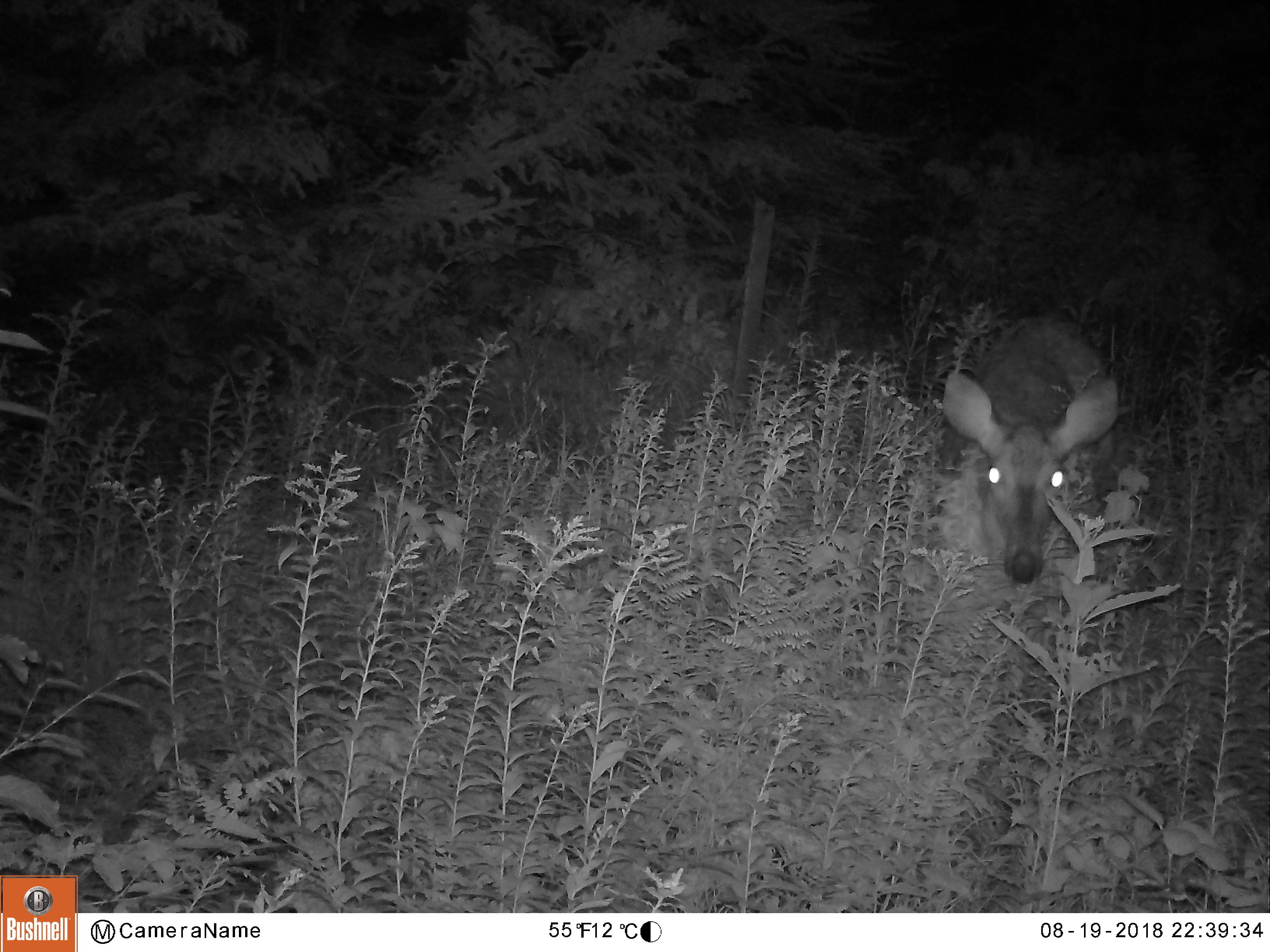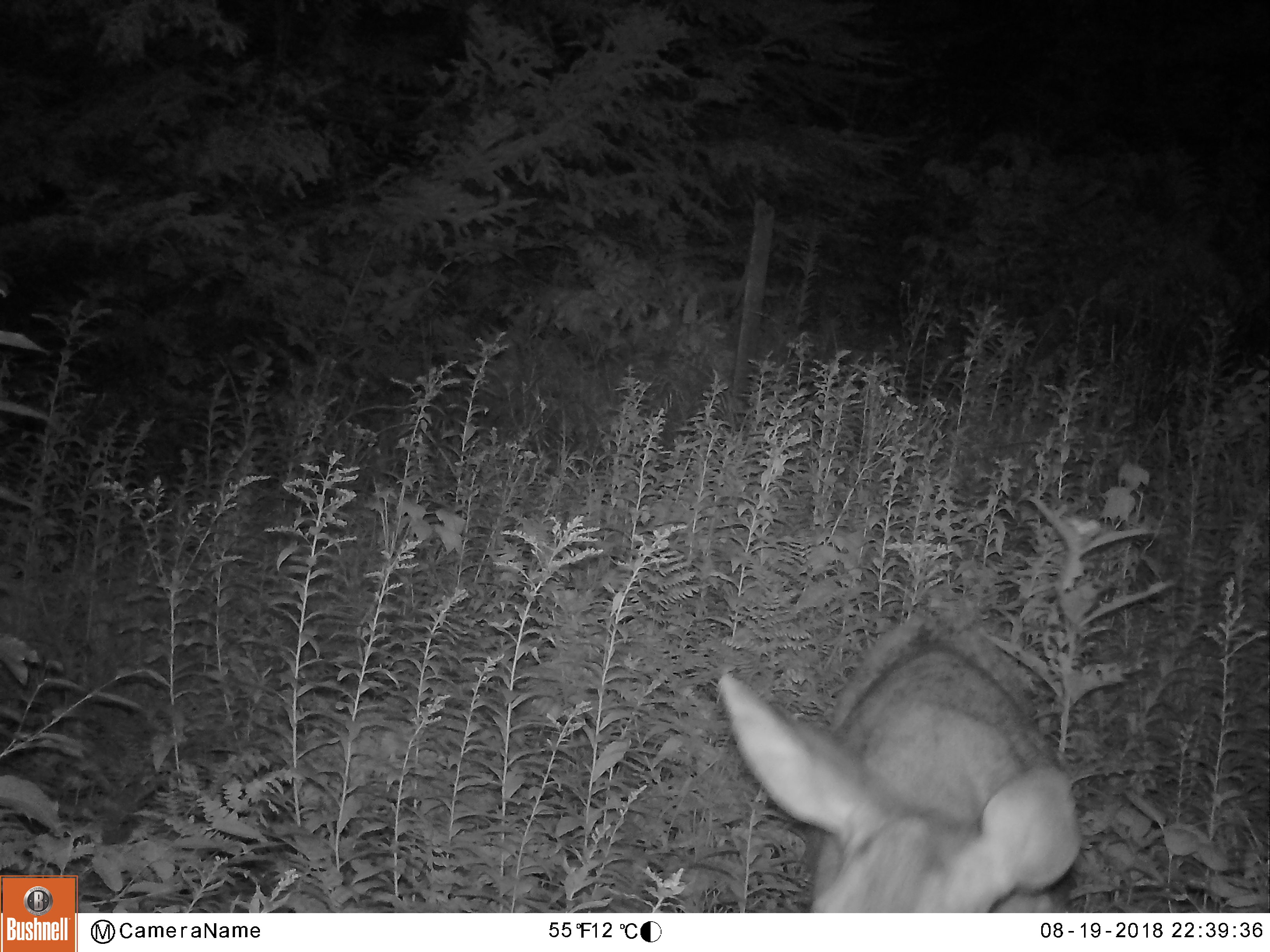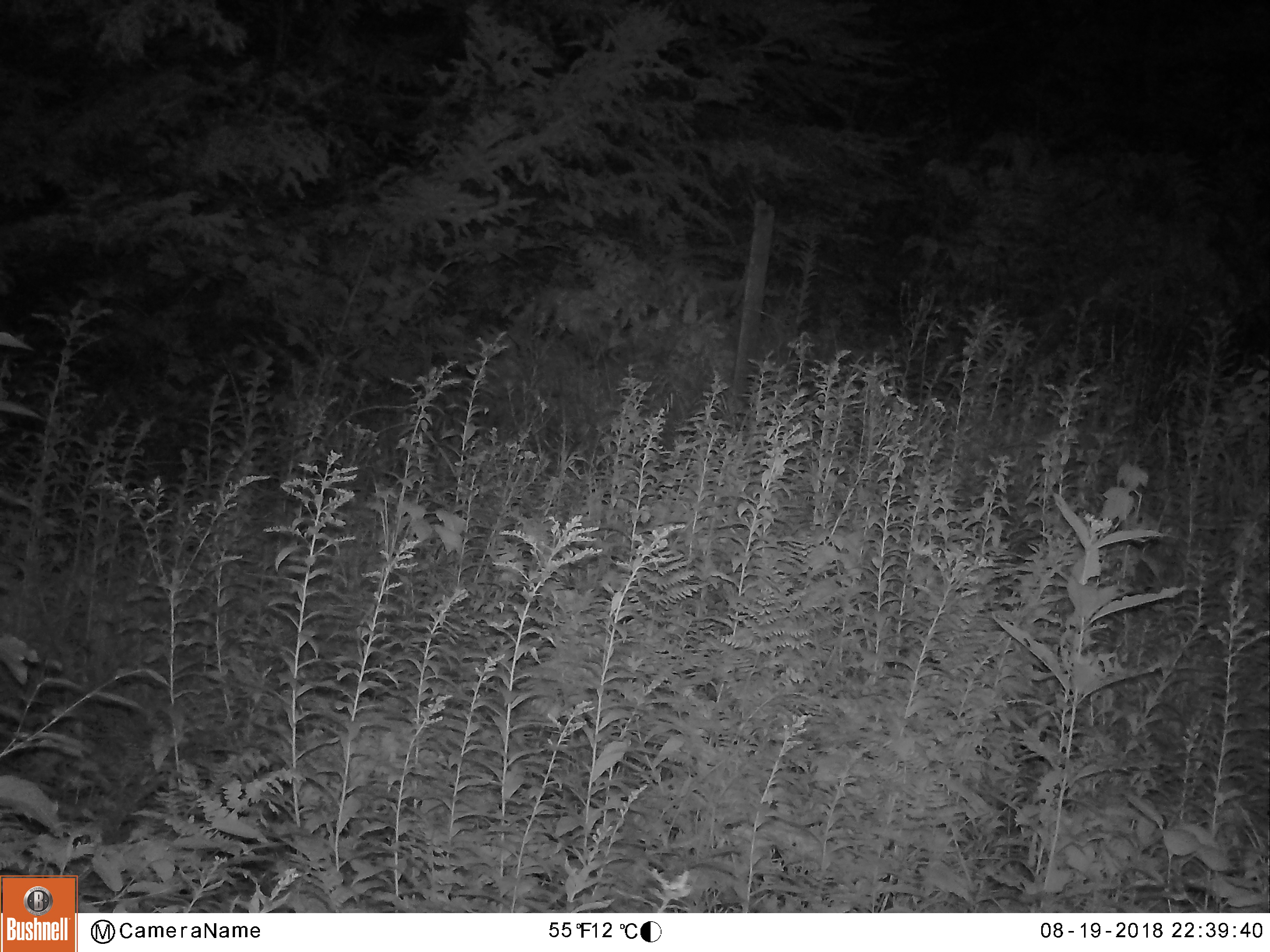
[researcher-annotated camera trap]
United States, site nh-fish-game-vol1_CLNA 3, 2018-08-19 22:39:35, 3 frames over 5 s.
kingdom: Animalia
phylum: Chordata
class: Mammalia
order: Artiodactyla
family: Cervidae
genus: Odocoileus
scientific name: Odocoileus virginianus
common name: white-tailed deer